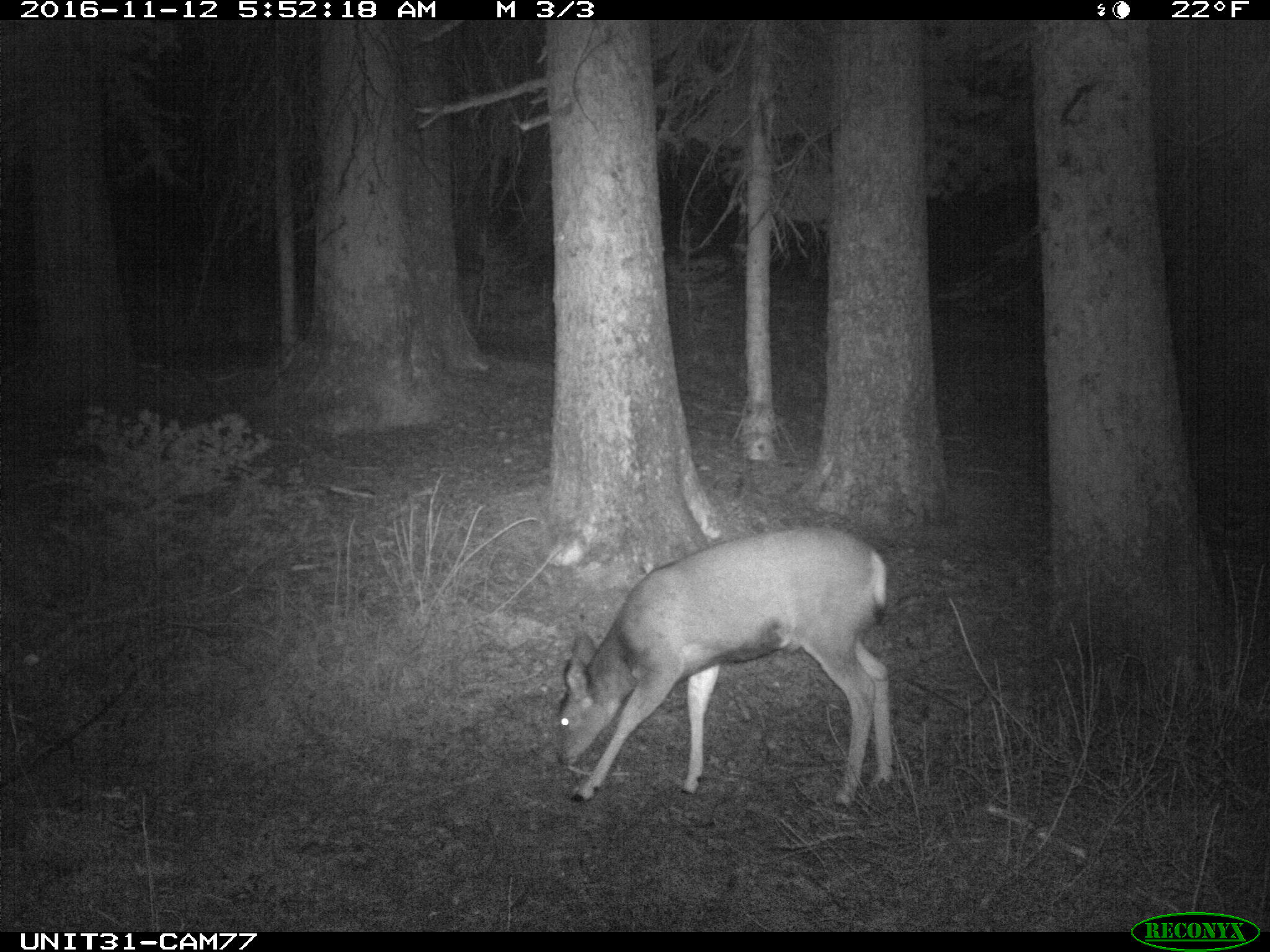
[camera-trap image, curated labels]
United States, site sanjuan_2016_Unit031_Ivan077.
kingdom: Animalia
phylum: Chordata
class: Mammalia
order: Artiodactyla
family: Cervidae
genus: Odocoileus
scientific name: Odocoileus hemionus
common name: mule deer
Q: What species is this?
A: Odocoileus hemionus (mule deer).